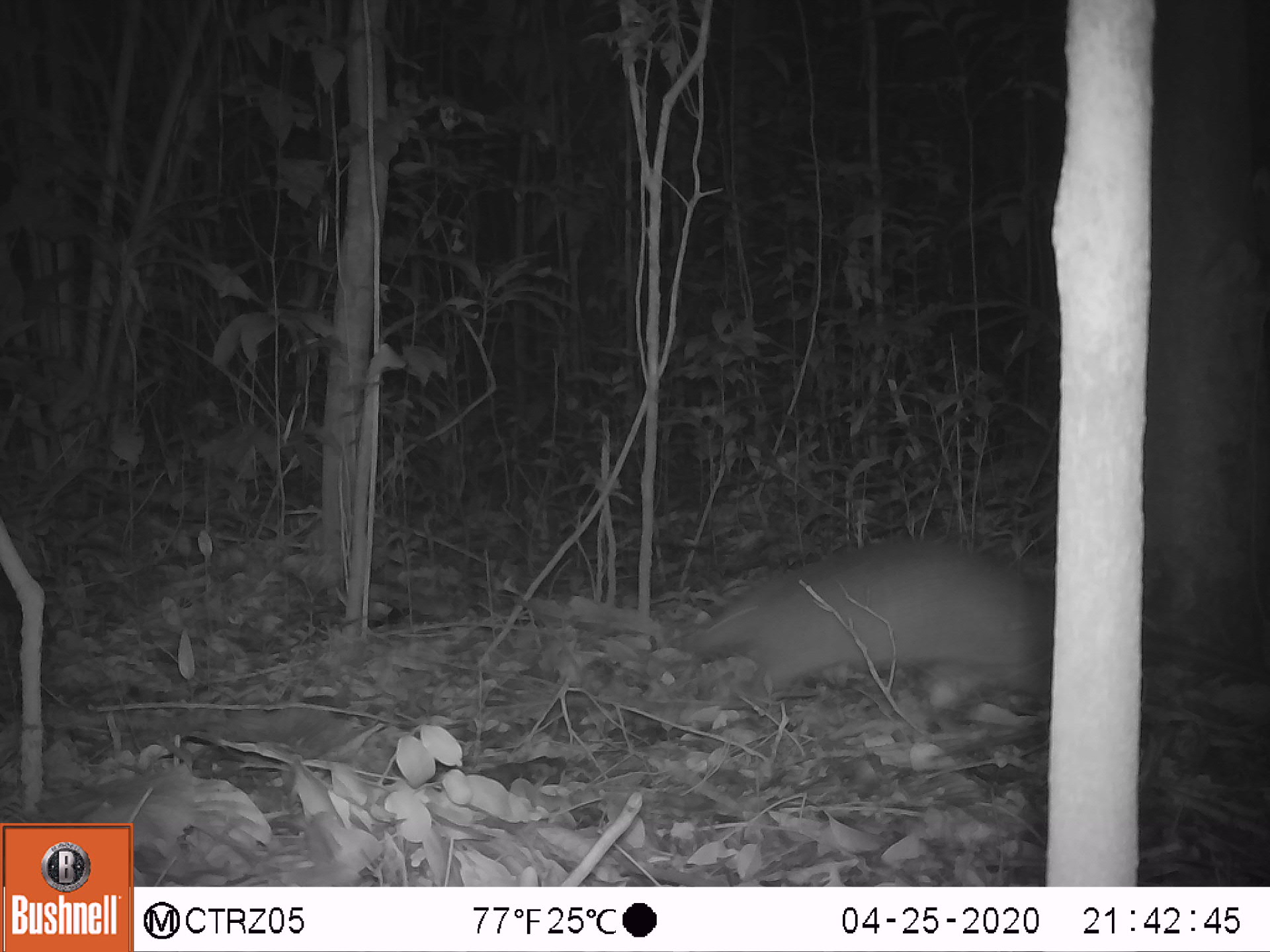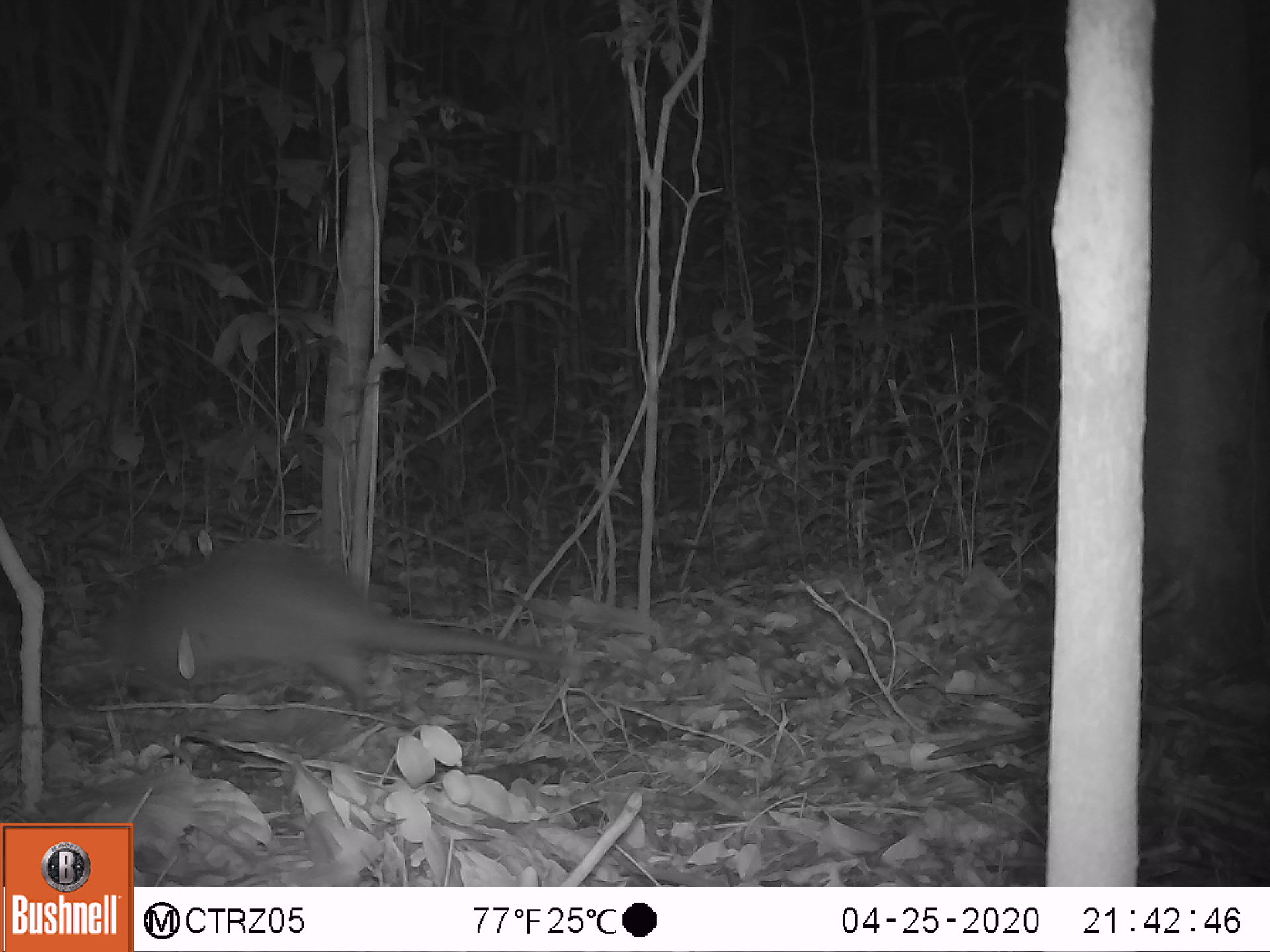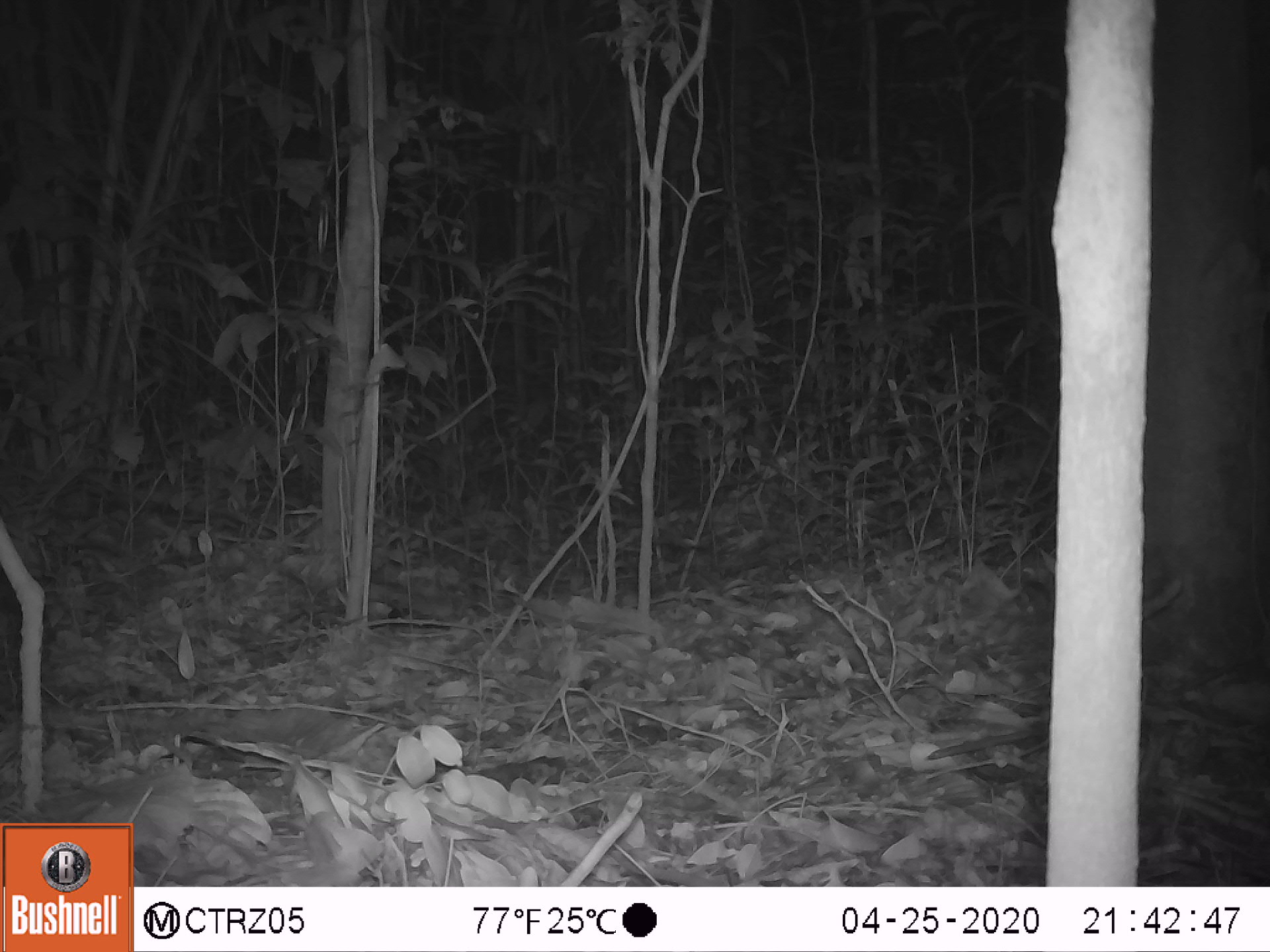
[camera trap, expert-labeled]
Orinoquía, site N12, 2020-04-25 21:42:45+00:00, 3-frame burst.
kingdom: Animalia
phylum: Chordata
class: Mammalia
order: Cingulata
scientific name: Cingulata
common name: armadillo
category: unknown armadillo